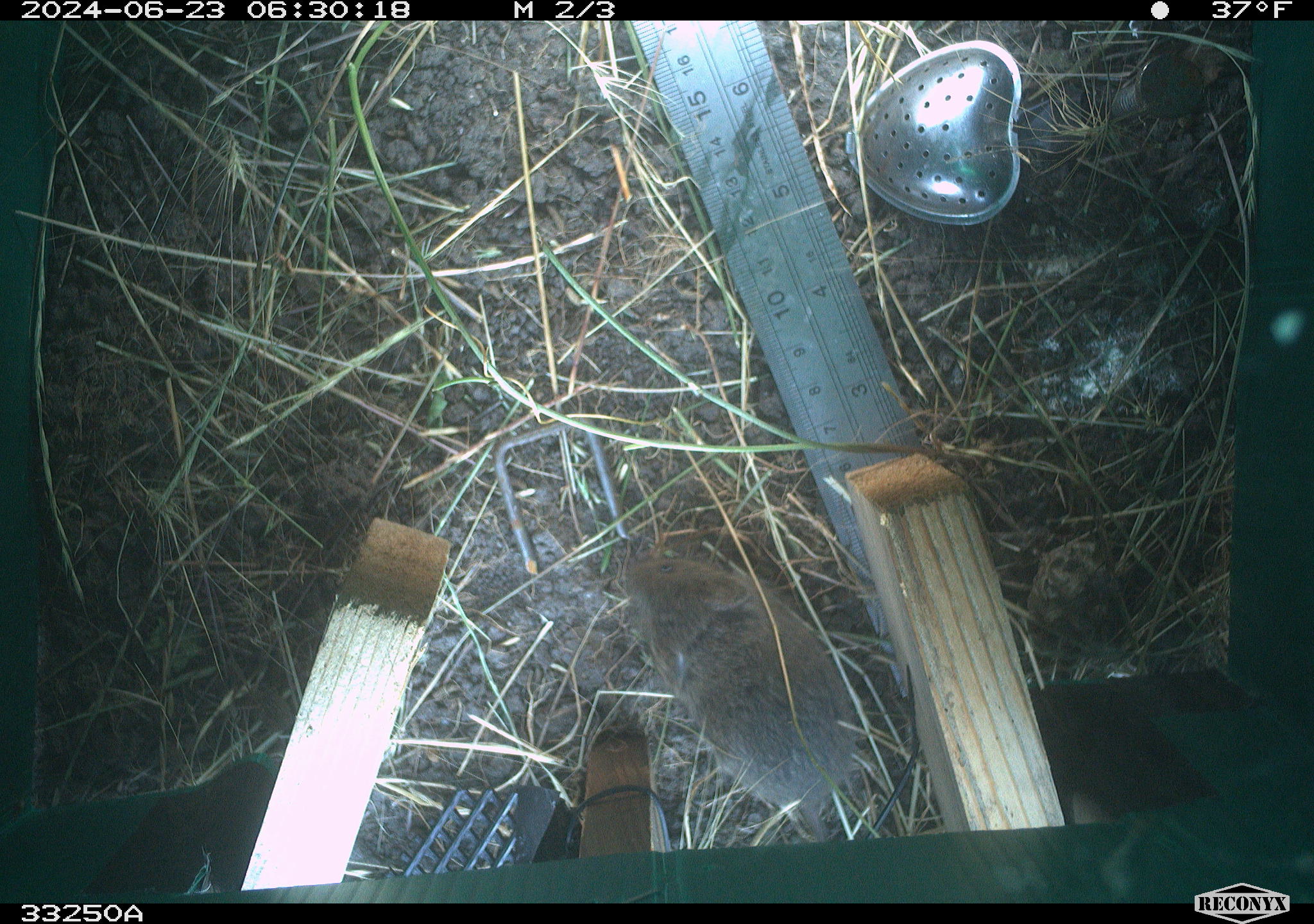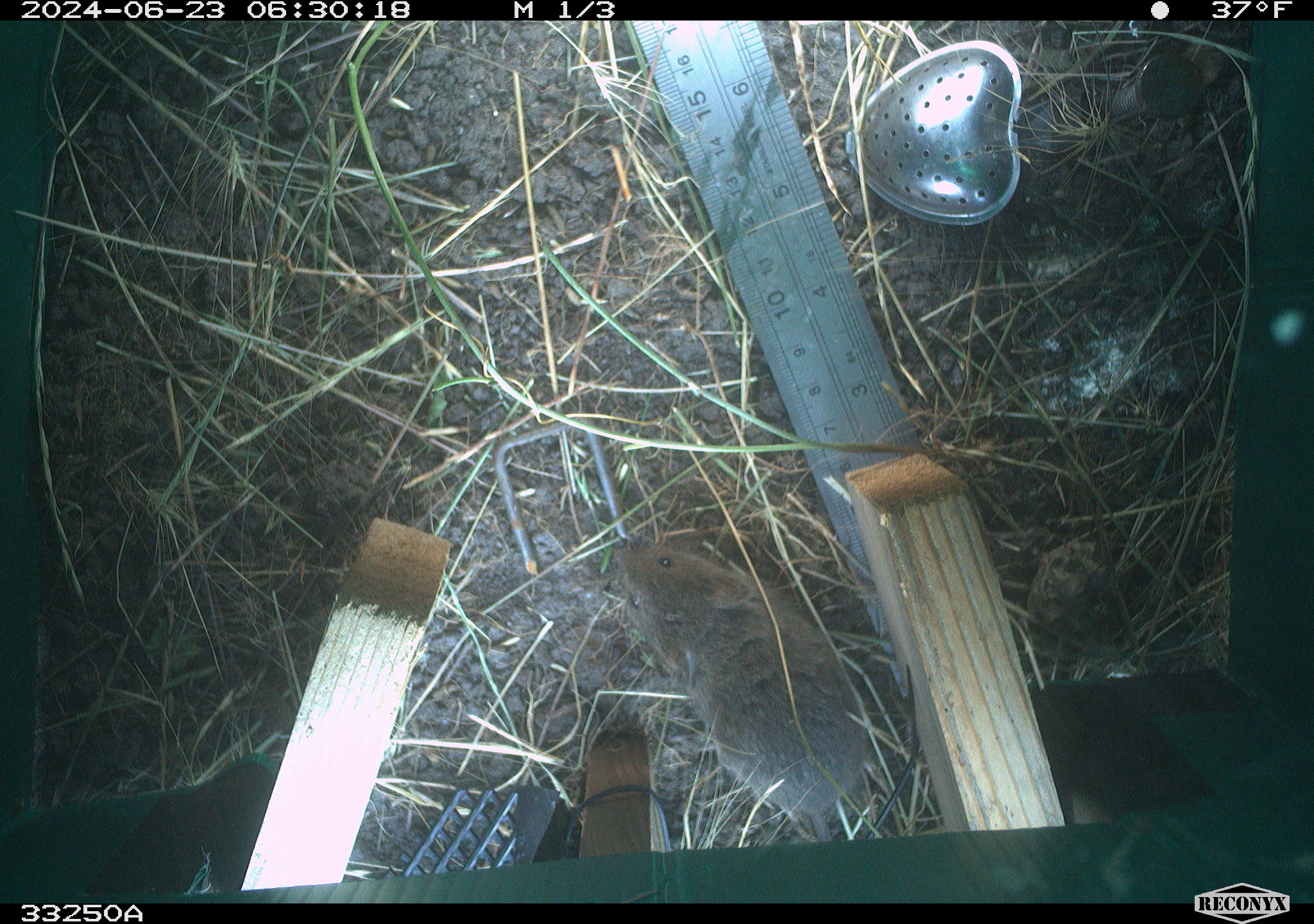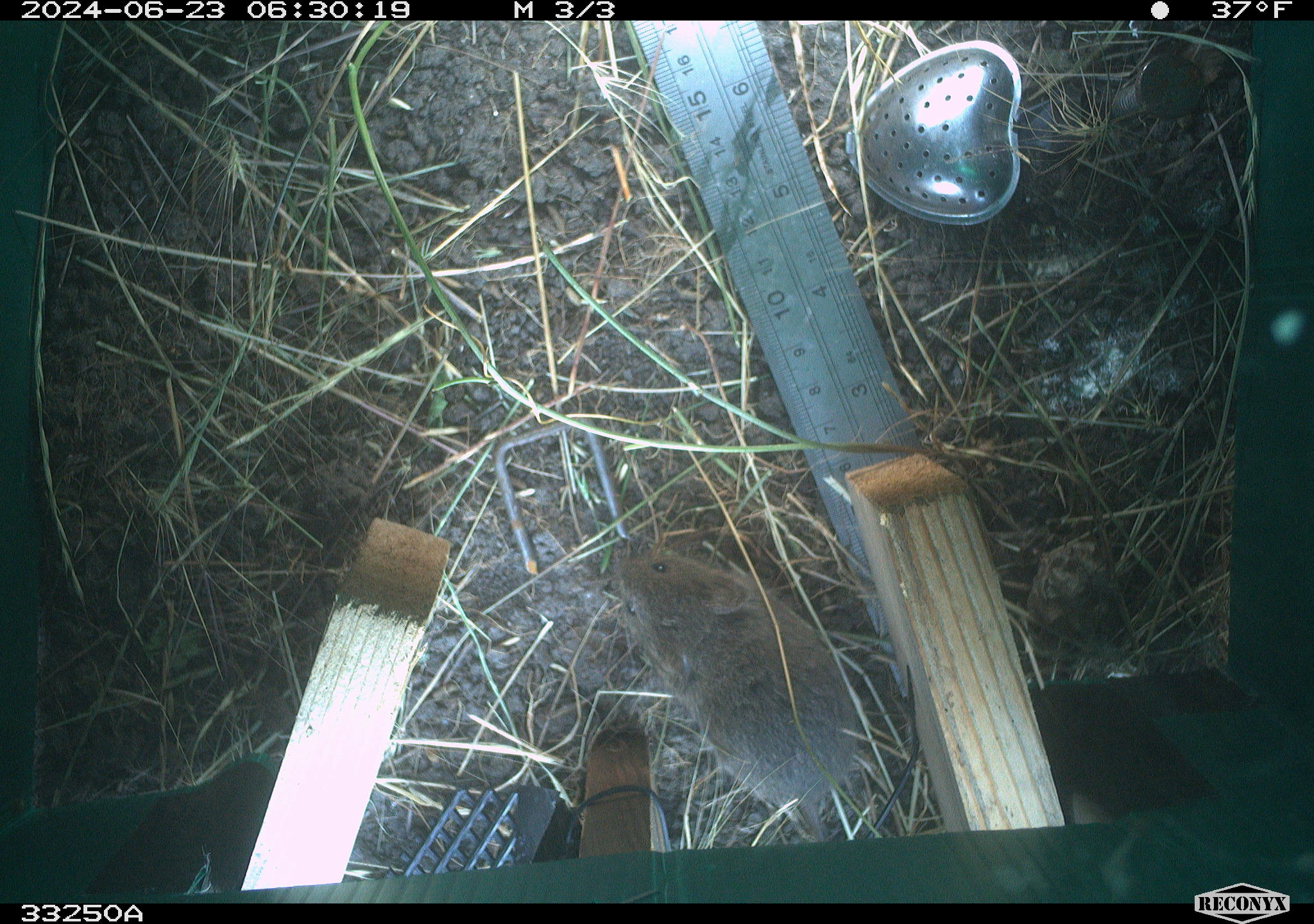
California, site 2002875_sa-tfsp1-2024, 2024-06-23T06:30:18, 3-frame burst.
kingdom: Animalia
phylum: Chordata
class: Mammalia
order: Rodentia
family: Cricetidae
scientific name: Arvicolinae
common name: voles, lemmings, and muskrats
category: arvicolinae subfamily